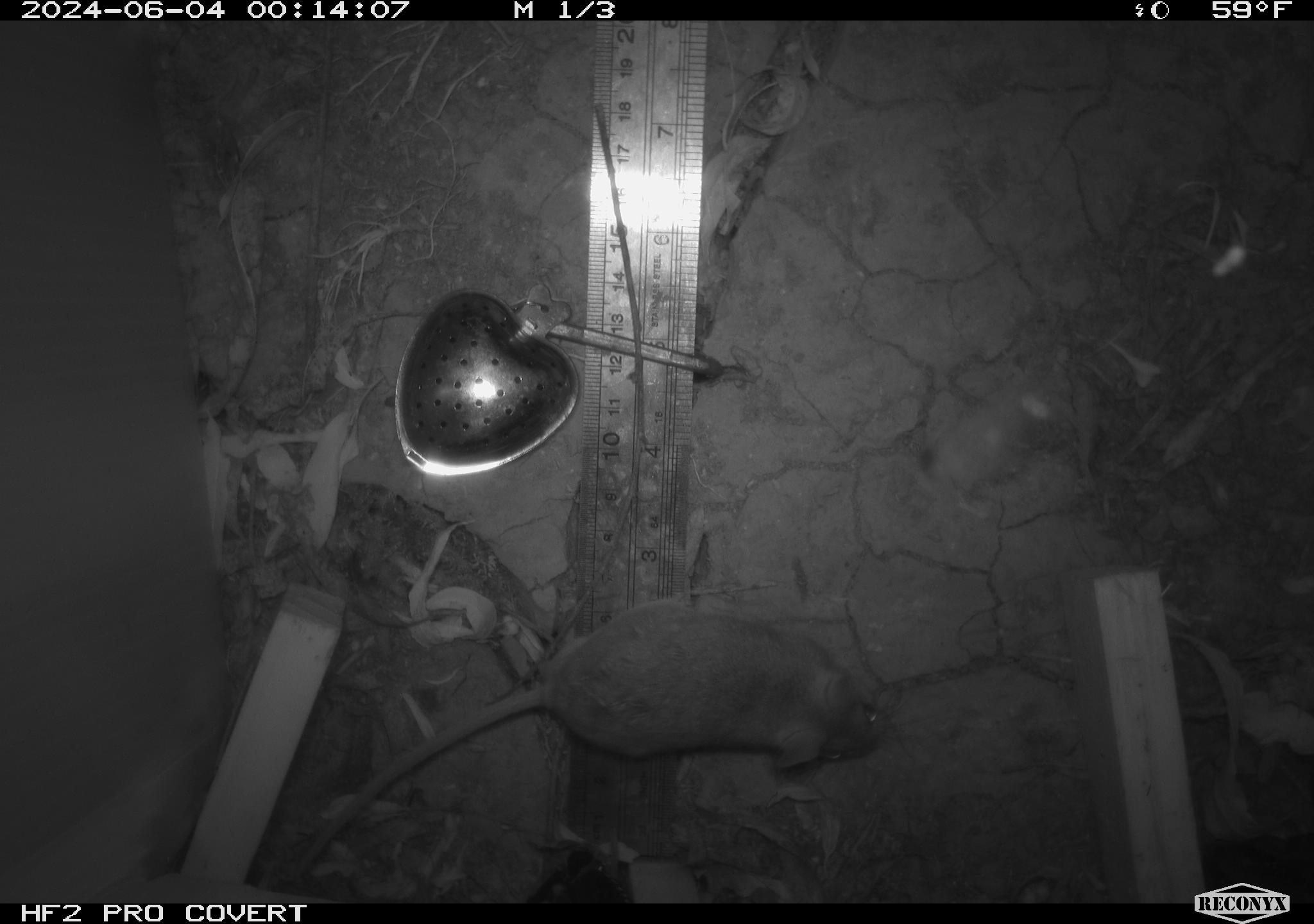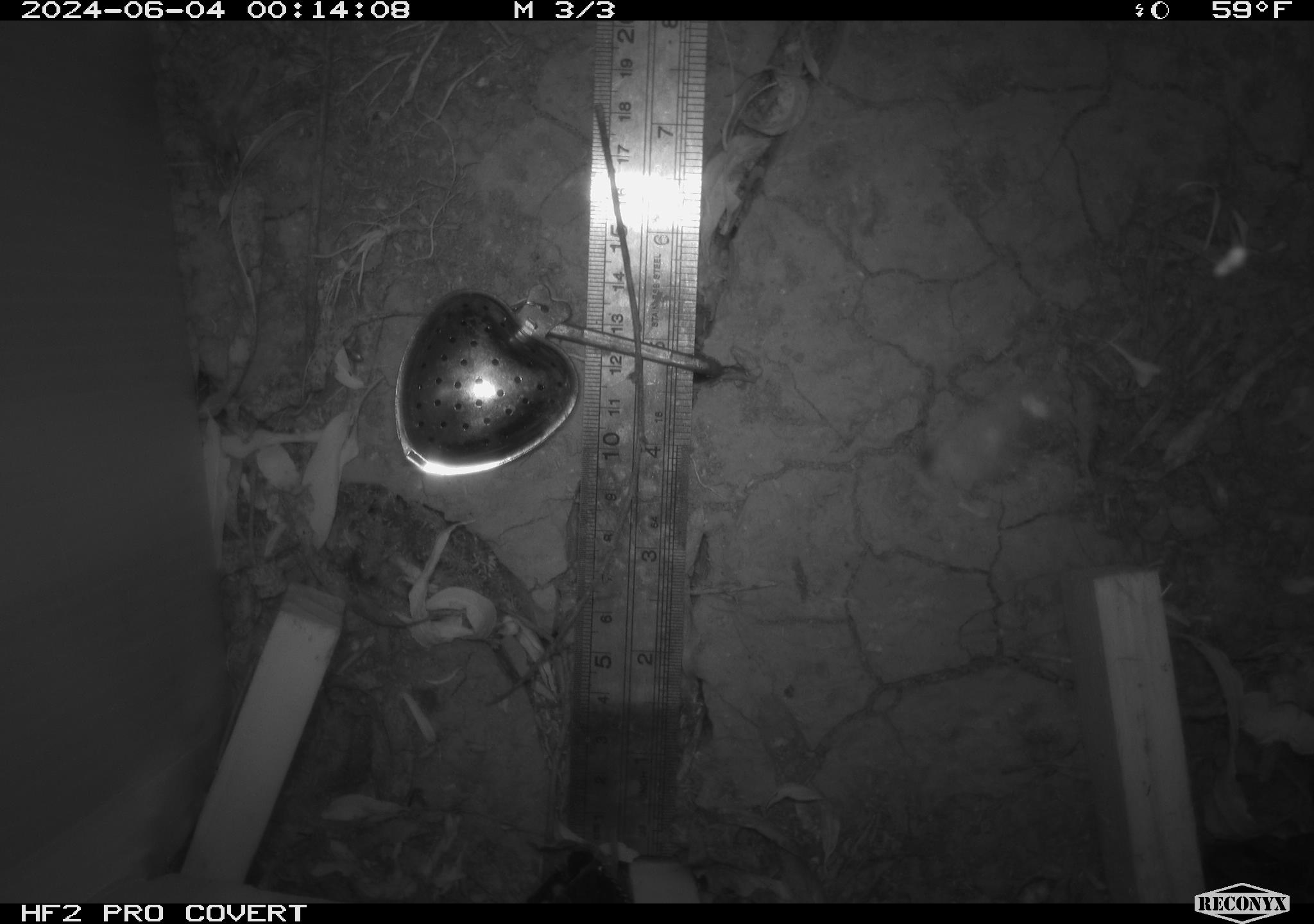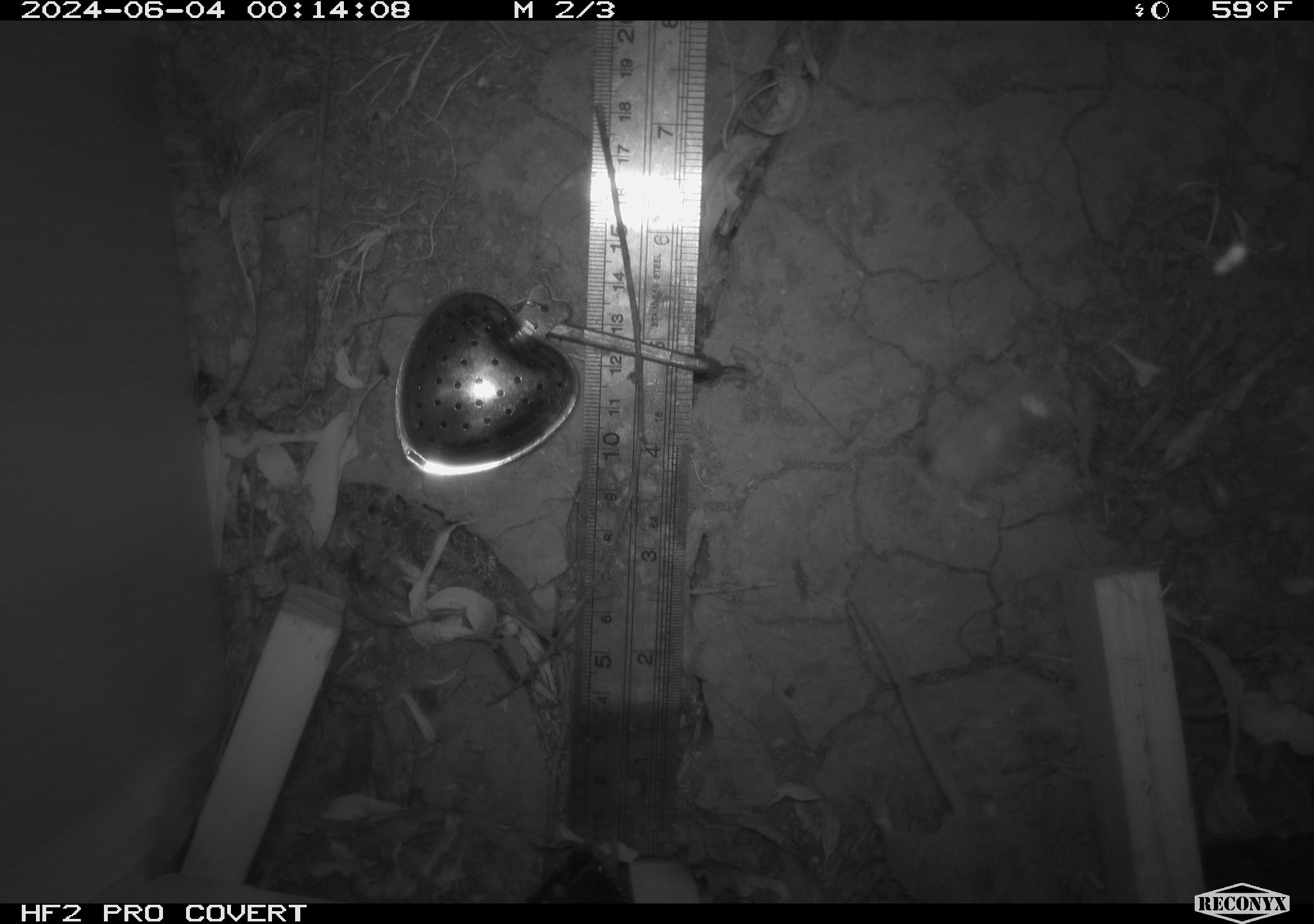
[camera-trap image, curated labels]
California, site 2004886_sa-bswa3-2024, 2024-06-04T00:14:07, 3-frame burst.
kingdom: Animalia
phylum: Chordata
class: Mammalia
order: Rodentia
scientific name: Rodentia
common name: mouse species